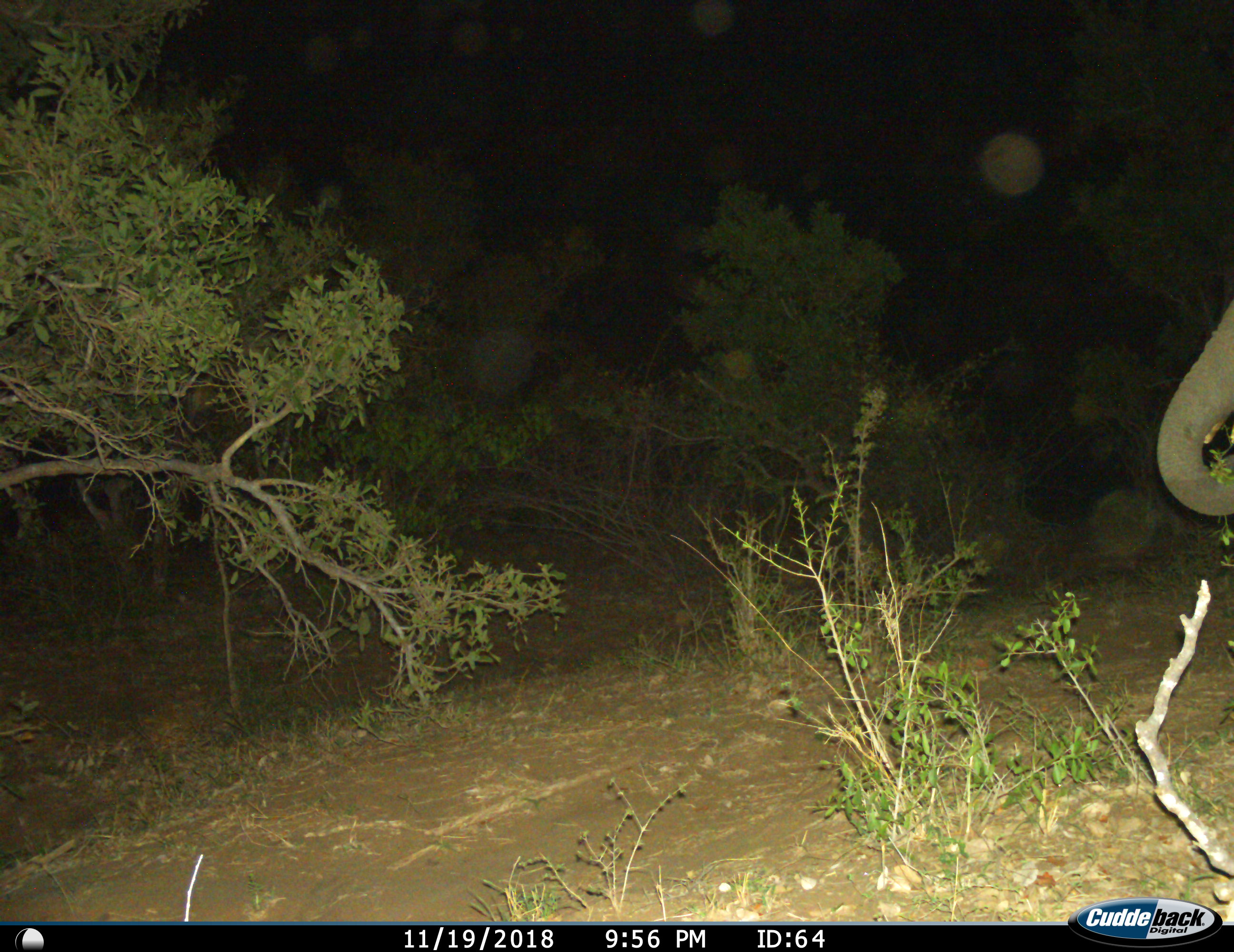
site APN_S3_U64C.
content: unidentified animal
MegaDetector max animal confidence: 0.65